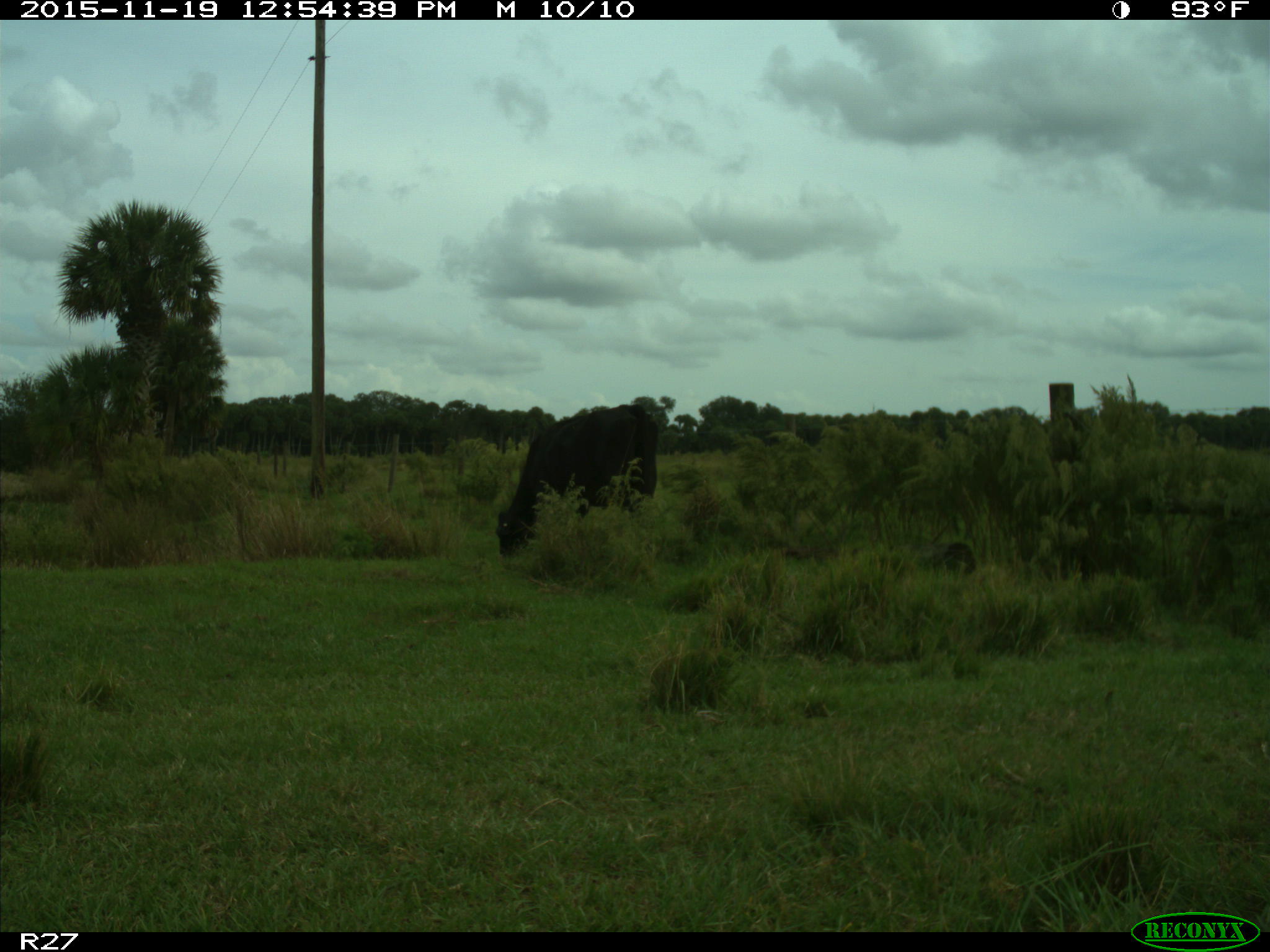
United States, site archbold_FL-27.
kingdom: Animalia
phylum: Chordata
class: Mammalia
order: Artiodactyla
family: Bovidae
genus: Bos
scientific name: Bos taurus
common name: domestic cow